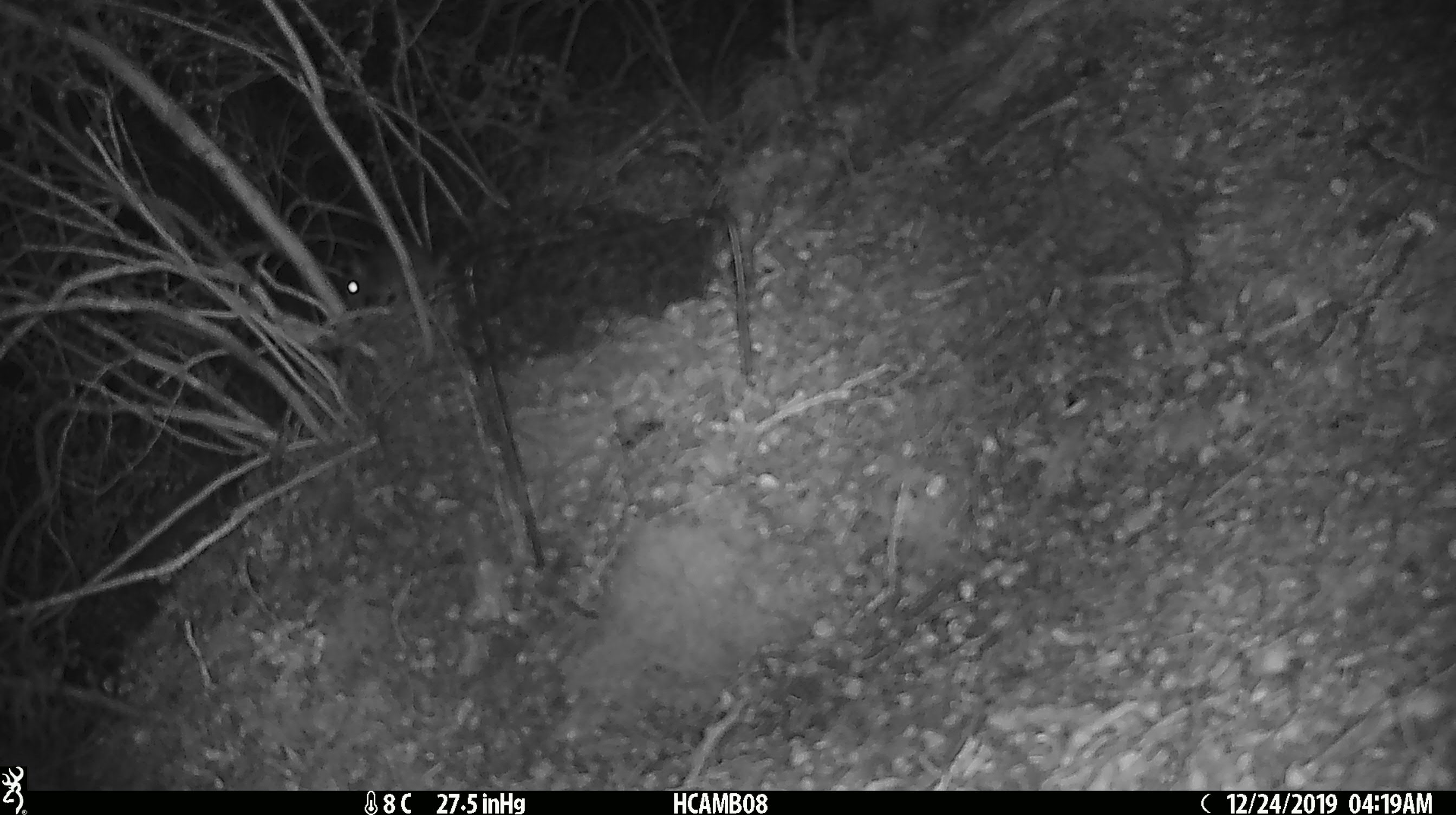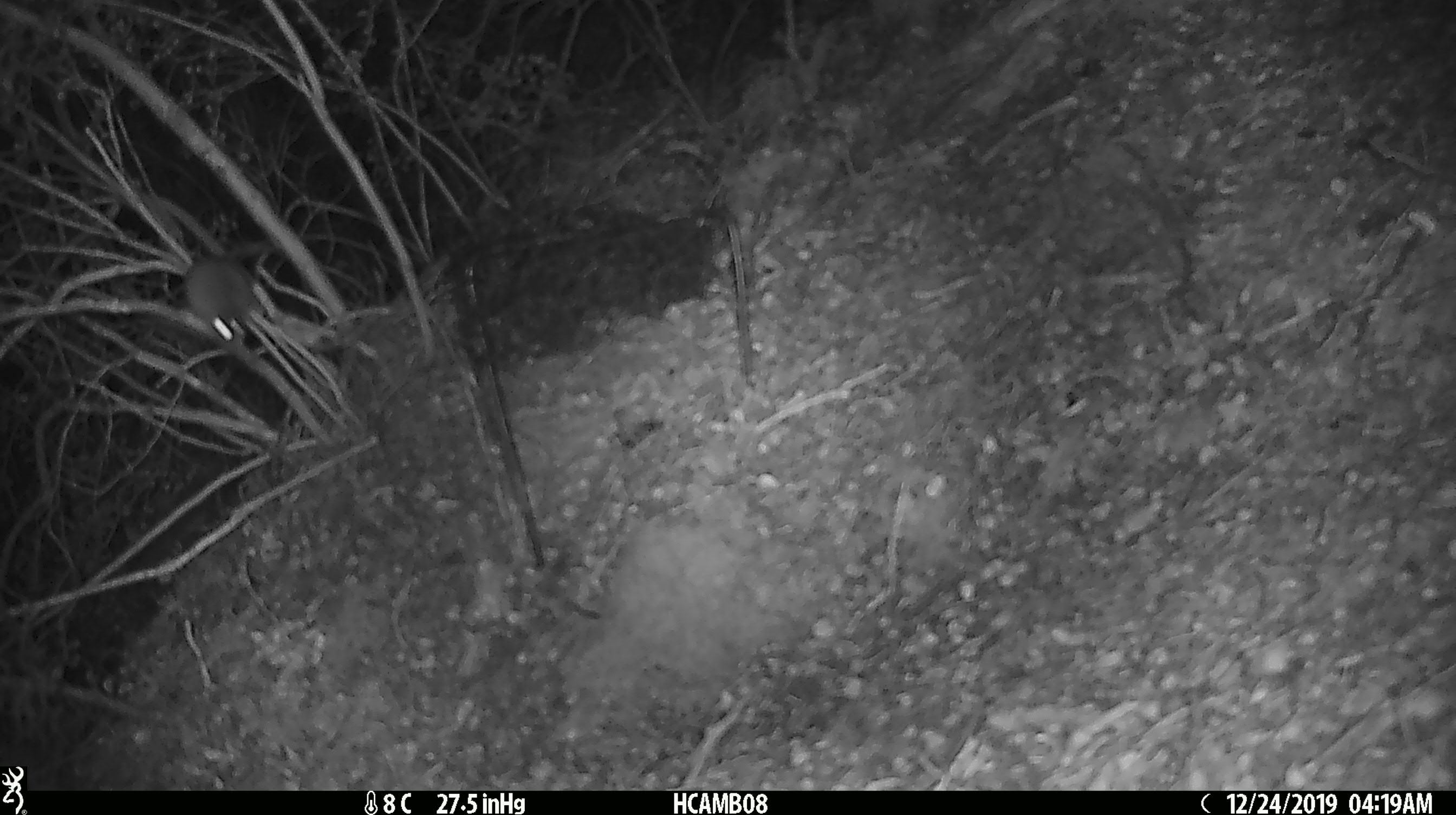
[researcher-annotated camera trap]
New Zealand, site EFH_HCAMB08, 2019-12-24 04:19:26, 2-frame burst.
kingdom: Animalia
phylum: Chordata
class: Mammalia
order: Rodentia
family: Muridae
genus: Mus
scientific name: Mus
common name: mouse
Mouse (Mus).